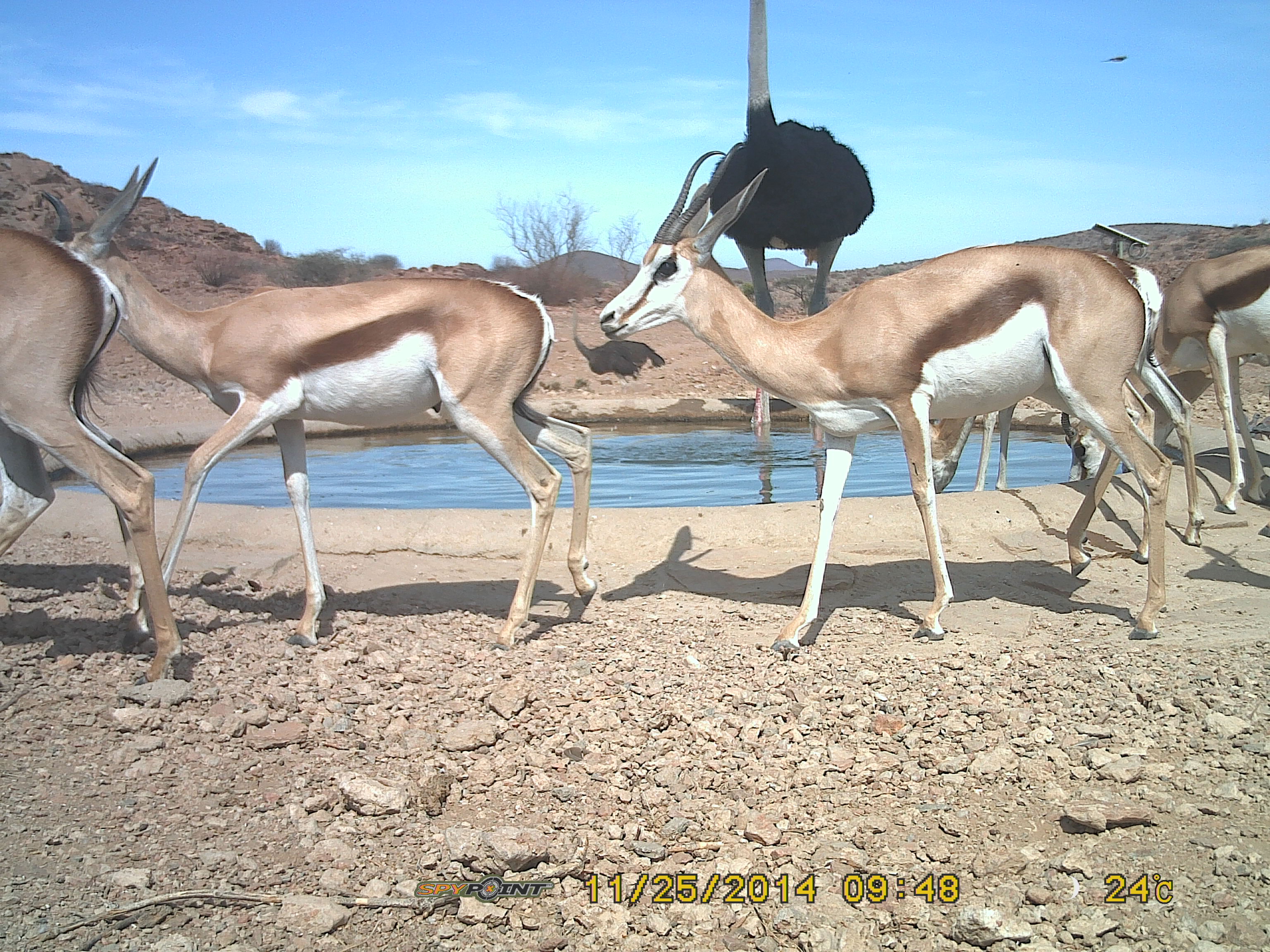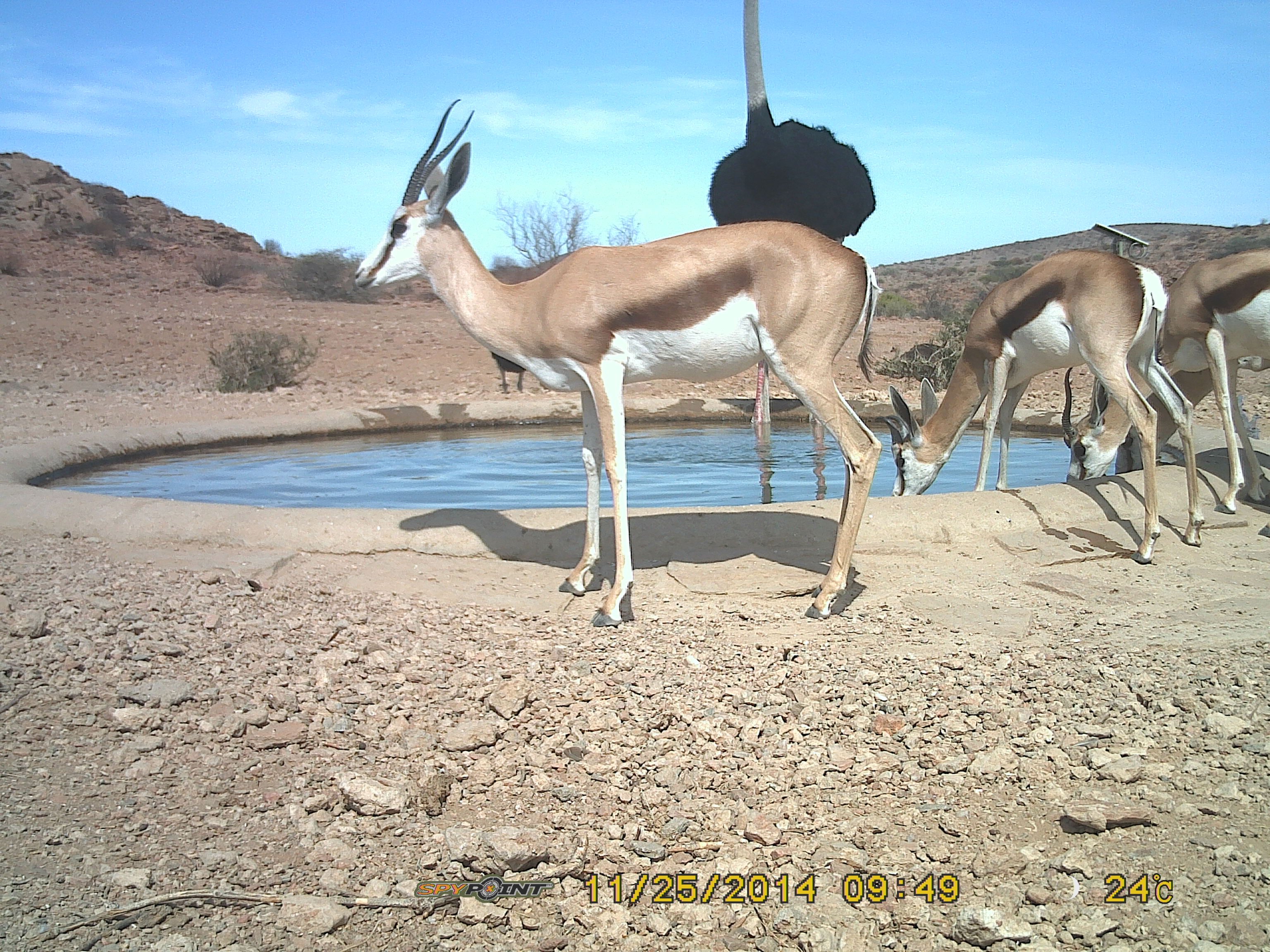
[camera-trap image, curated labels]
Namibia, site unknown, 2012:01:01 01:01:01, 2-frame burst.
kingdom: Animalia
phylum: Chordata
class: Mammalia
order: Artiodactyla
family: Bovidae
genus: Antidorcas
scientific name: Antidorcas marsupialis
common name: springbok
Antidorcas marsupialis (springbok).